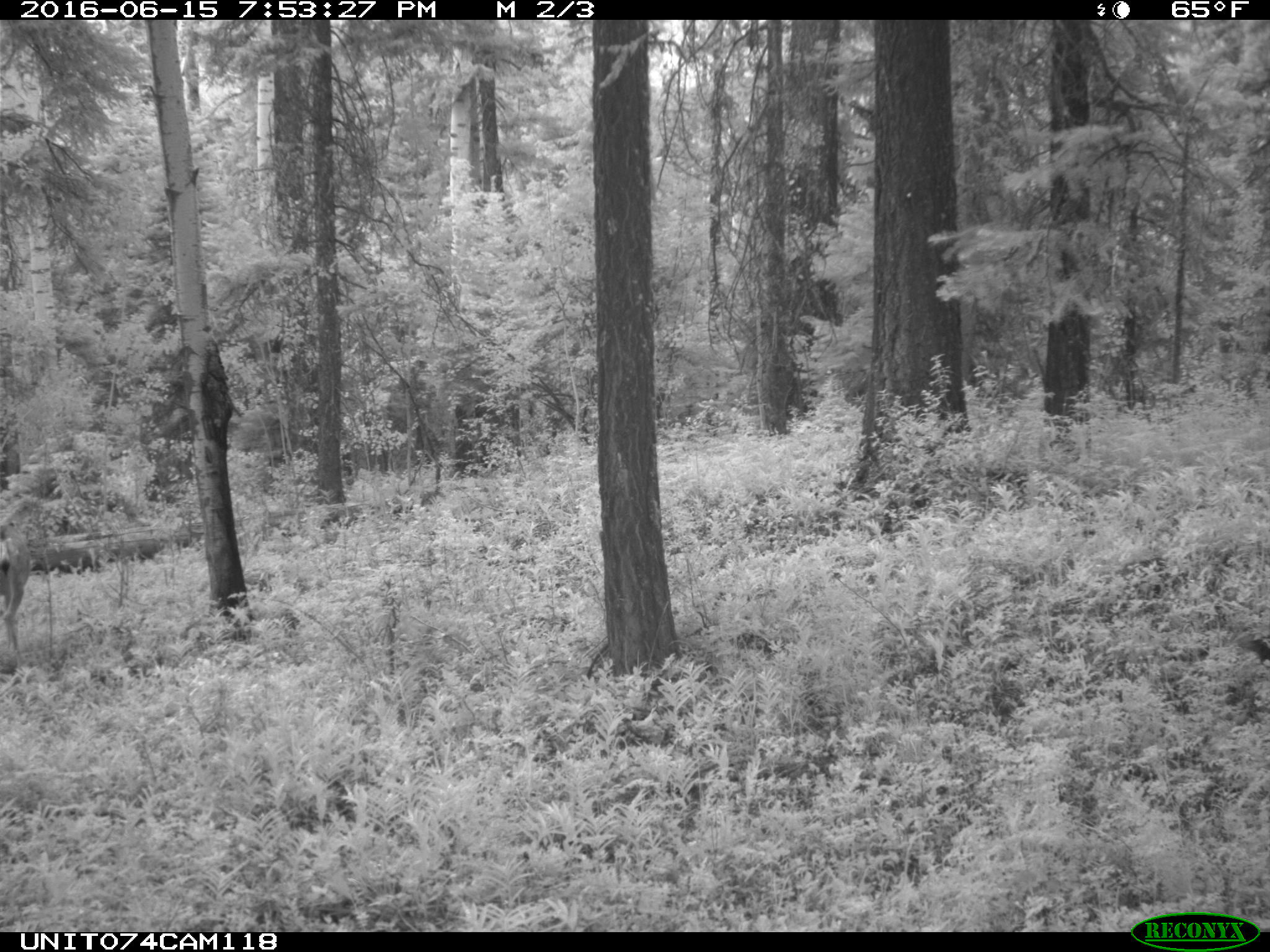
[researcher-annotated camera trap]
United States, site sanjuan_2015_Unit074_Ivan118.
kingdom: Animalia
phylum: Chordata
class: Mammalia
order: Artiodactyla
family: Cervidae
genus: Odocoileus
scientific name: Odocoileus hemionus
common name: mule deer